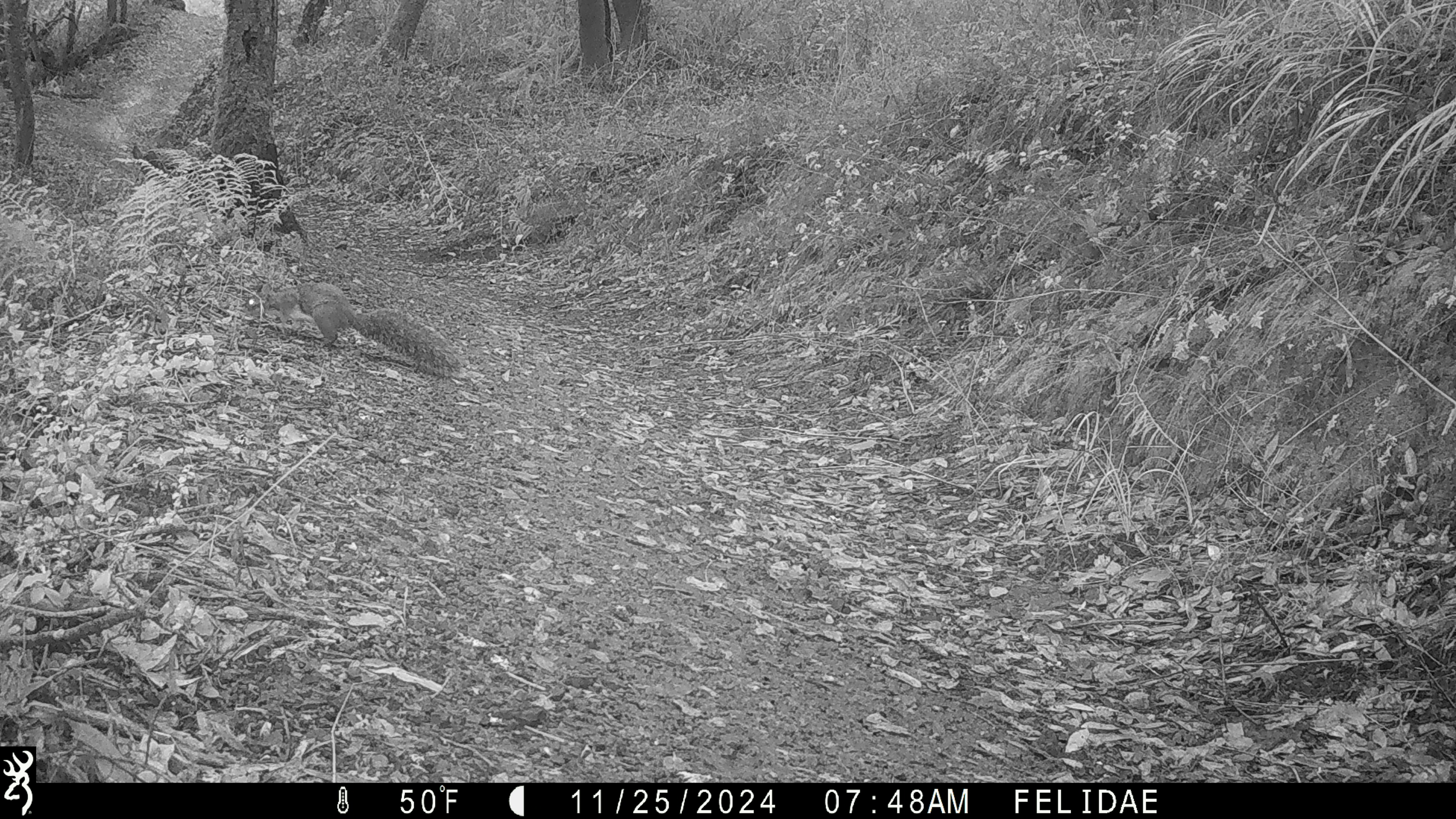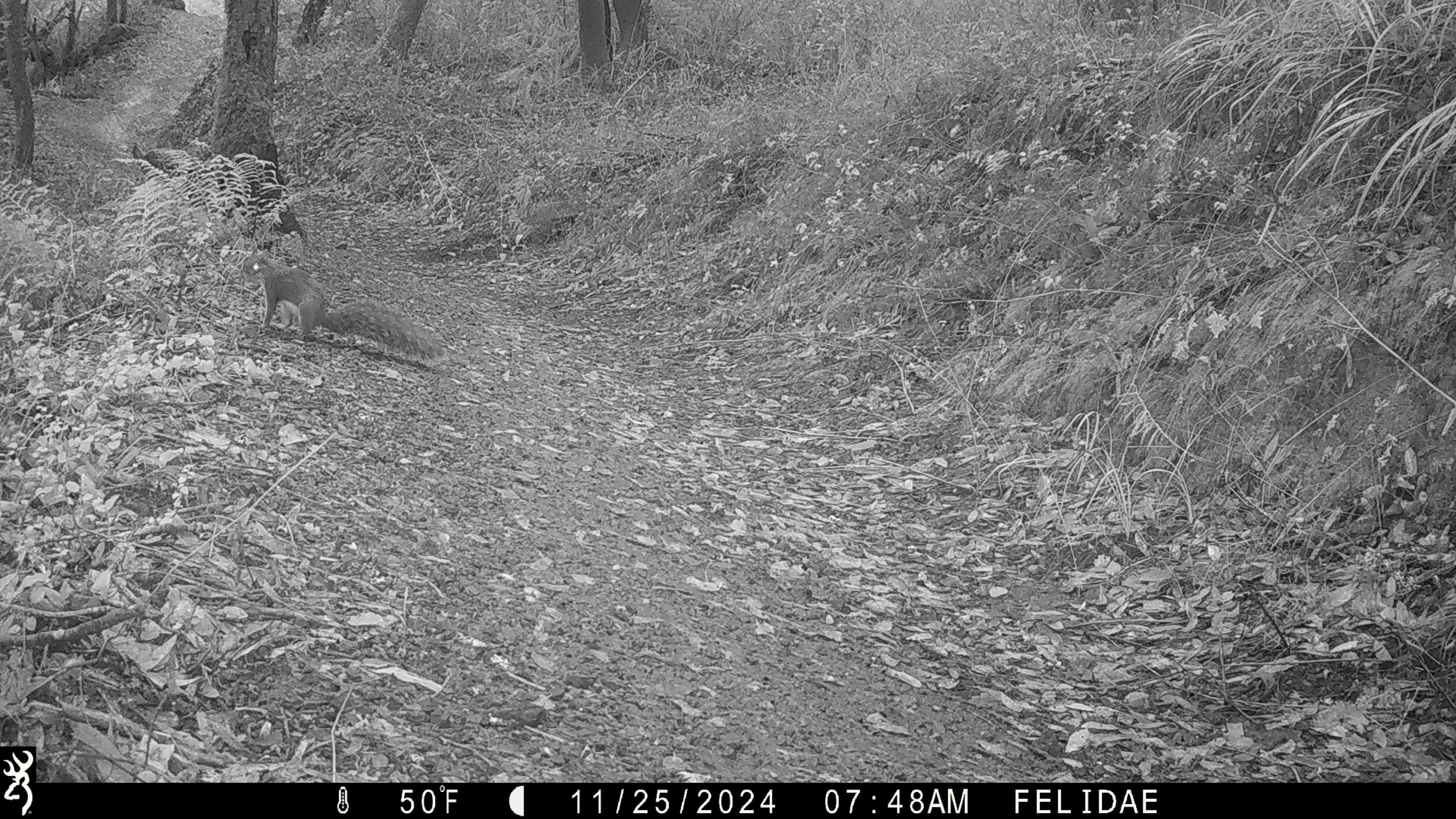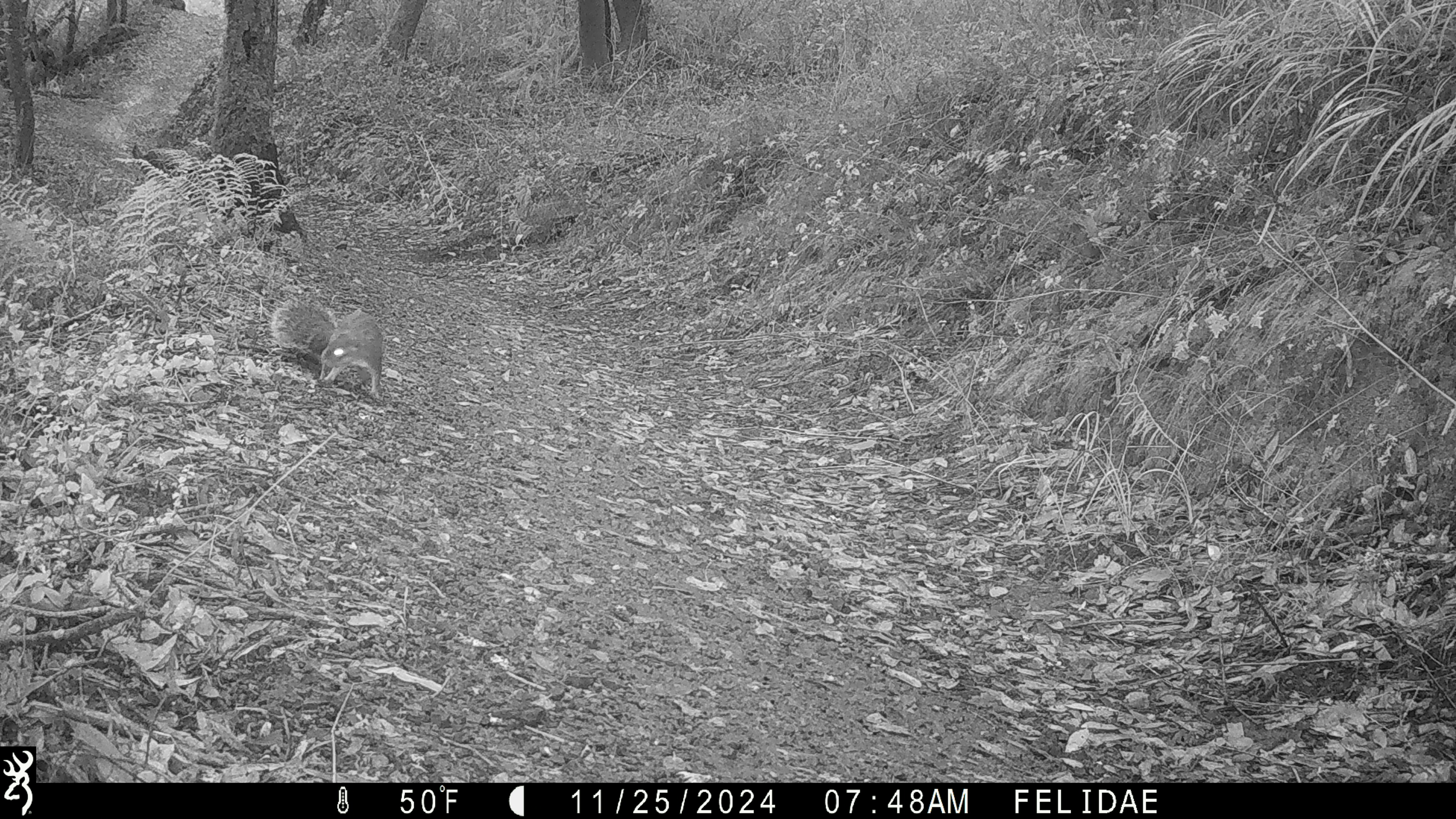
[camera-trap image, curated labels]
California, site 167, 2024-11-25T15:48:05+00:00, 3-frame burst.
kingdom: Animalia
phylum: Chordata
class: Mammalia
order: Rodentia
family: Sciuridae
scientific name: Sciuridae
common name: squirrel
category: unknown squirrel